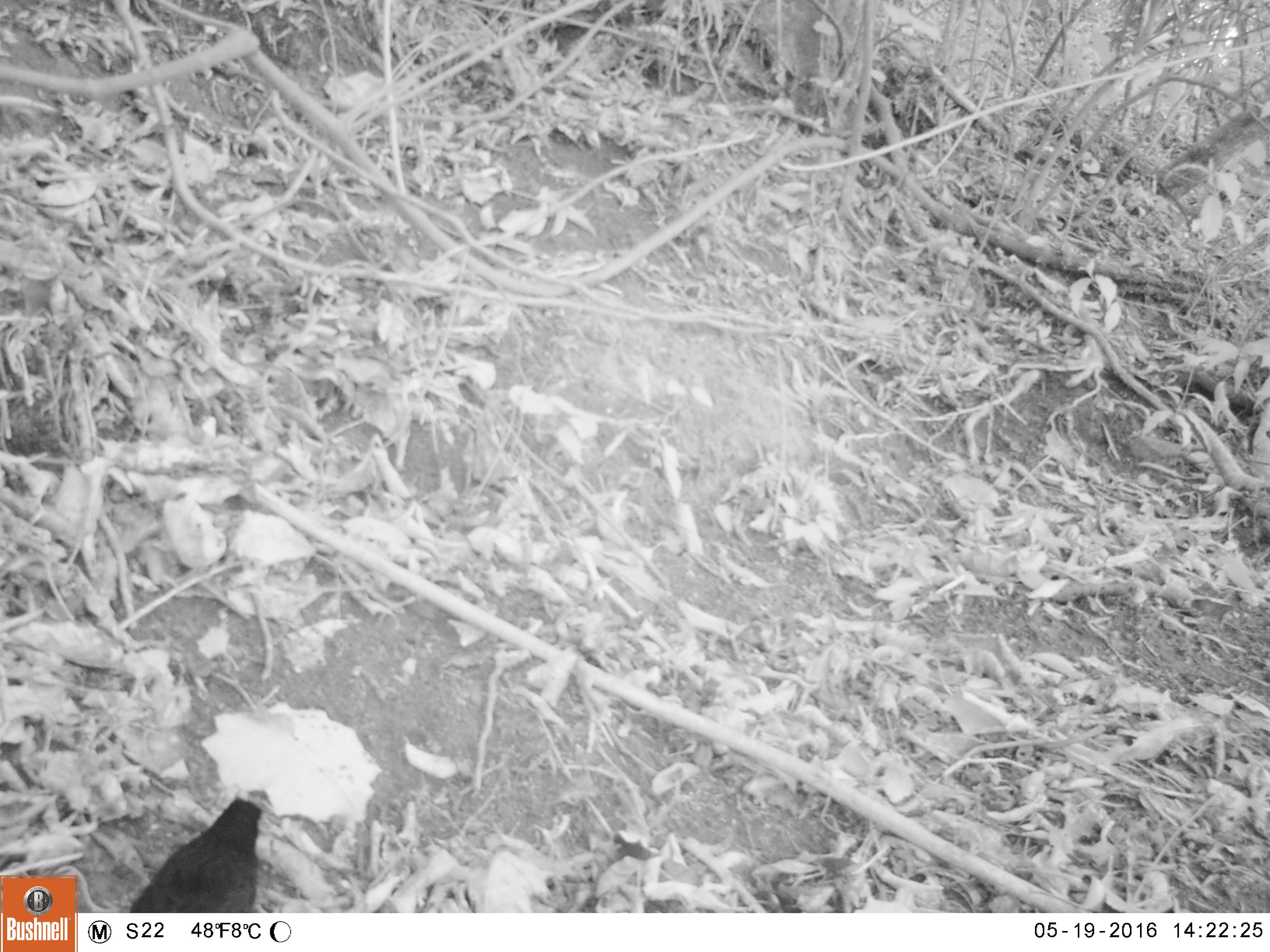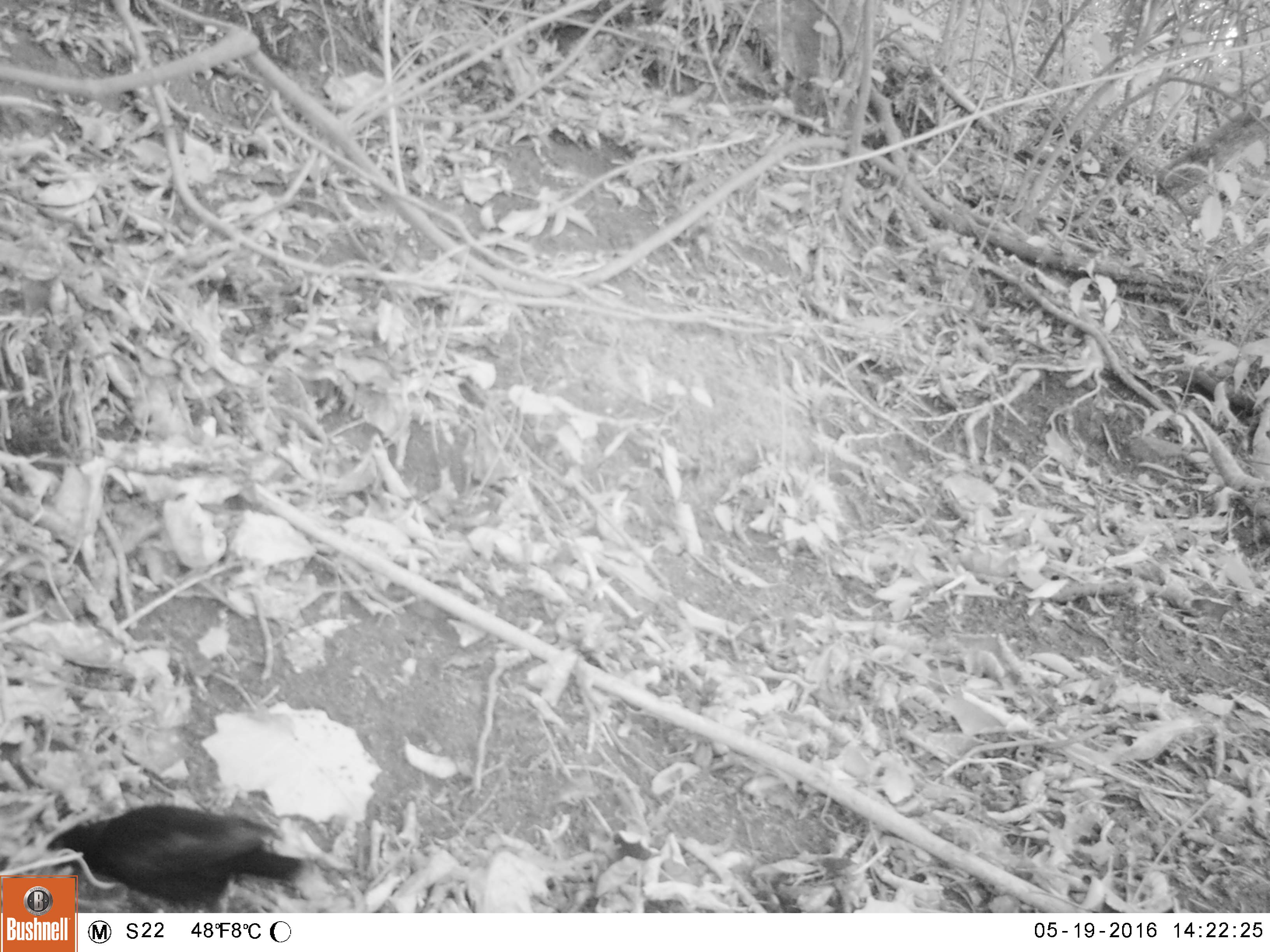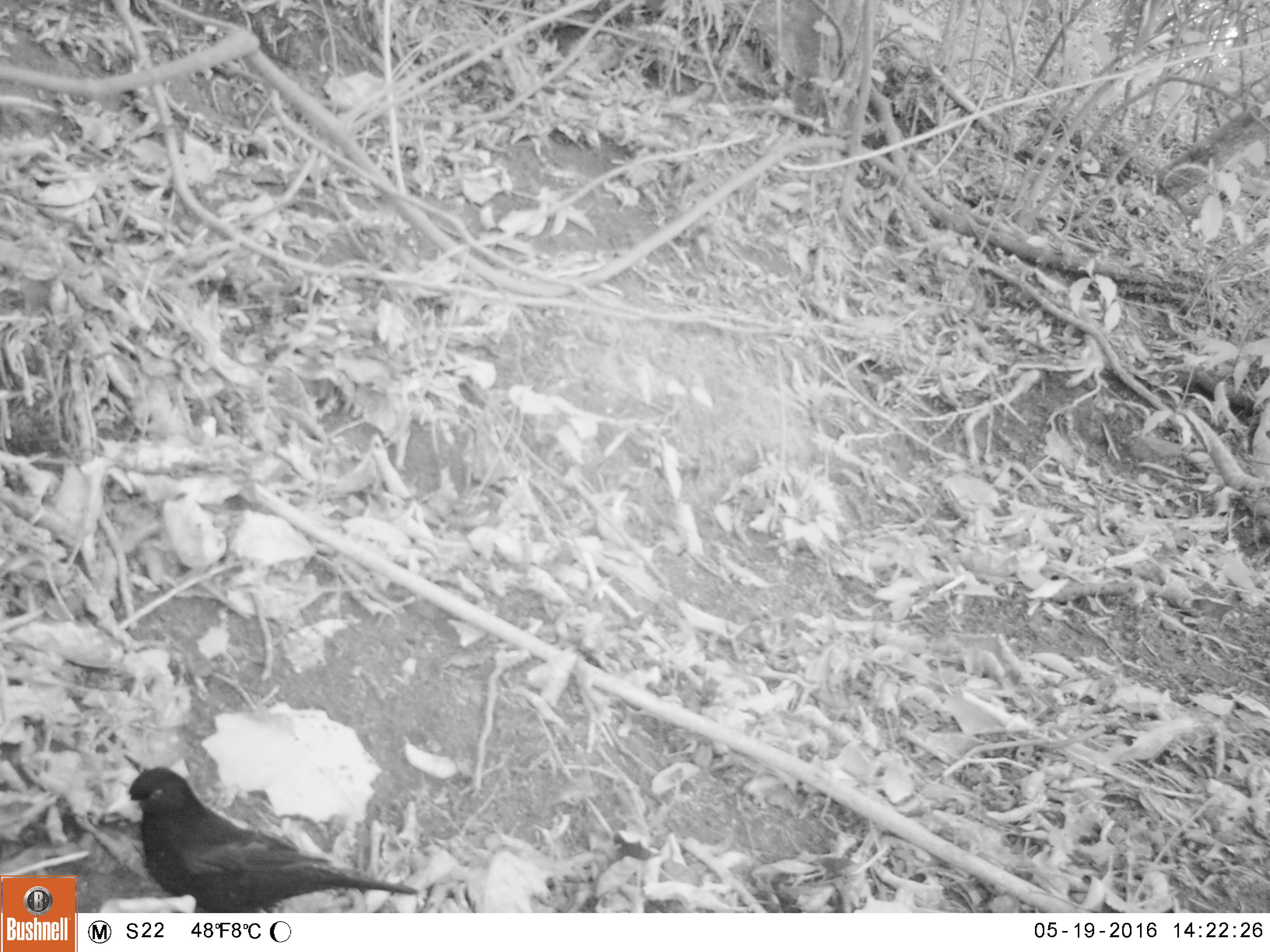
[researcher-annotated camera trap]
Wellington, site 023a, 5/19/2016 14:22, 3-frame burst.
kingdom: Animalia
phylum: Chordata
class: Aves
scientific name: Aves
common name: bird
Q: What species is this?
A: Bird (Aves).